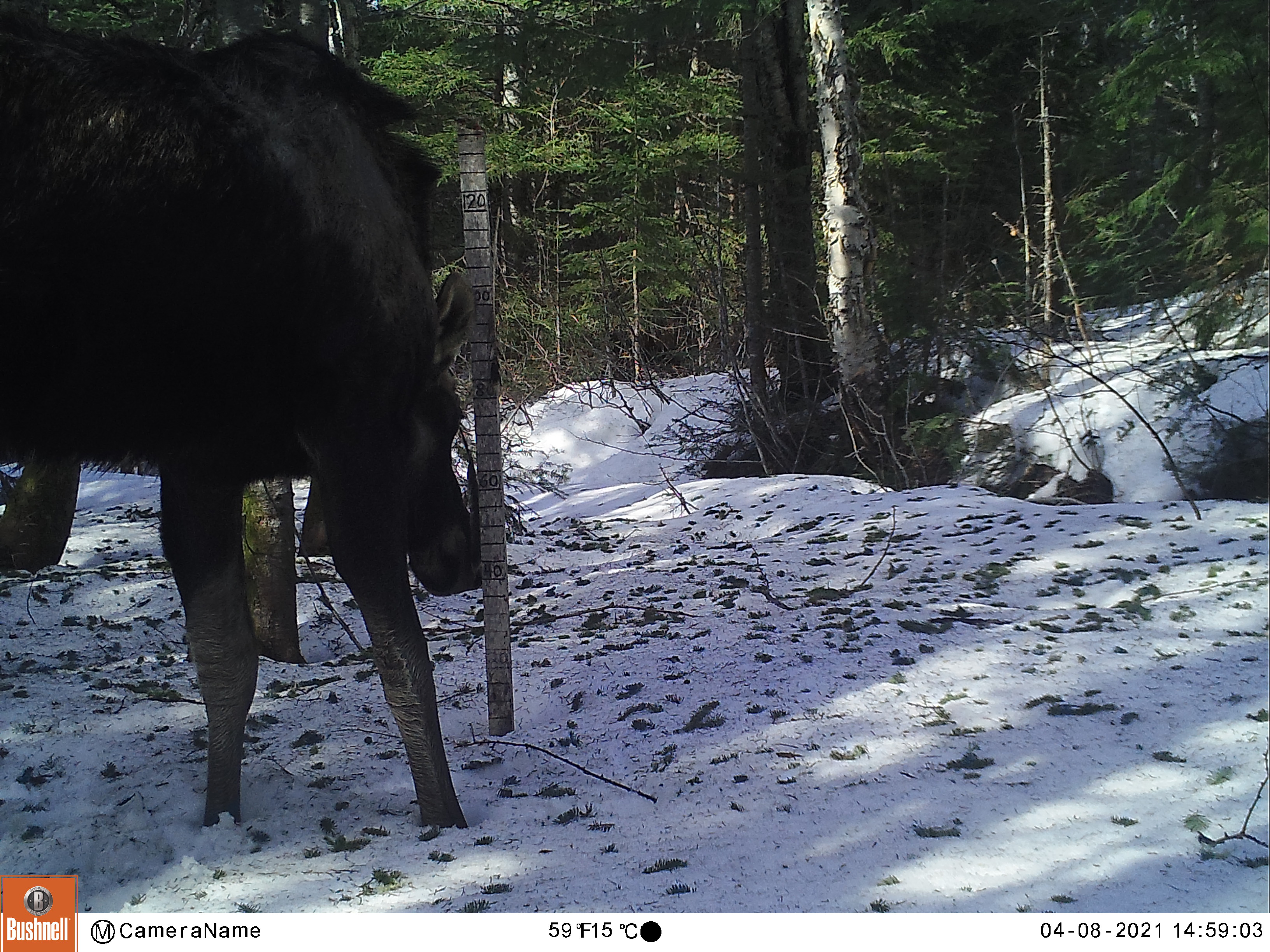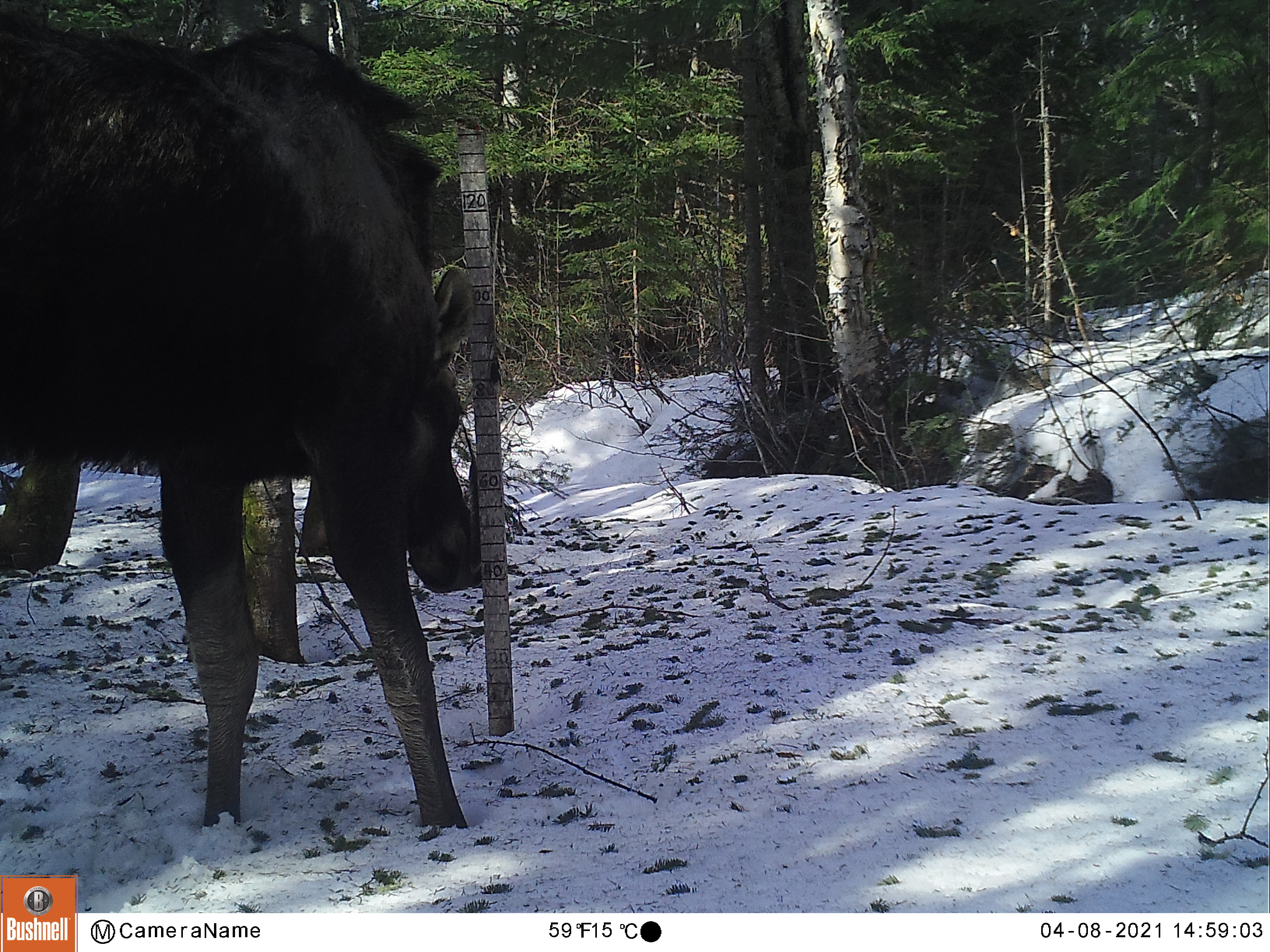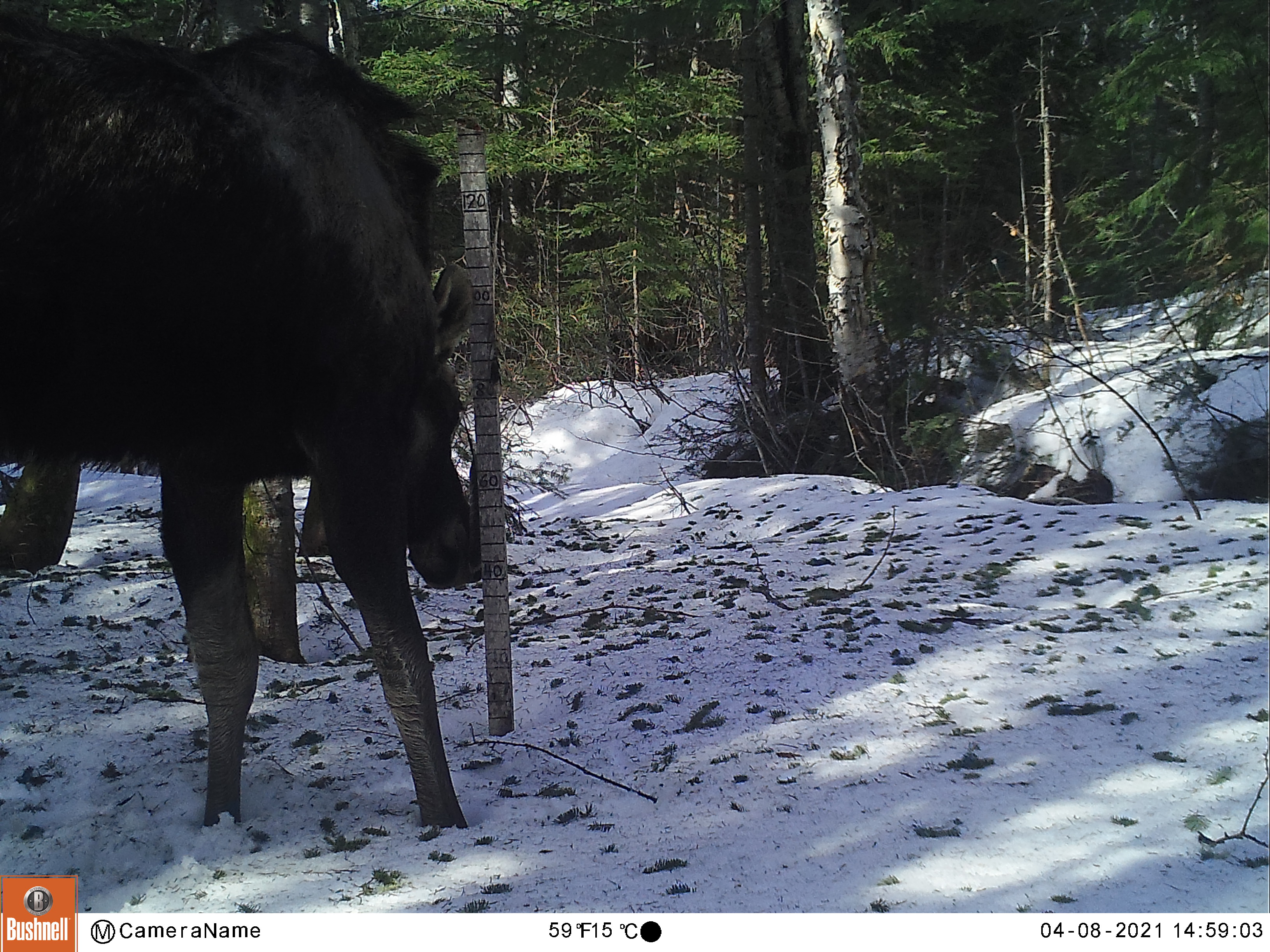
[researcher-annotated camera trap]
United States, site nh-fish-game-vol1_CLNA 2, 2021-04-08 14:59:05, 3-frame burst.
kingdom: Animalia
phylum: Chordata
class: Mammalia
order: Artiodactyla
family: Cervidae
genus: Alces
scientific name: Alces alces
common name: moose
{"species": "moose (Alces alces)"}